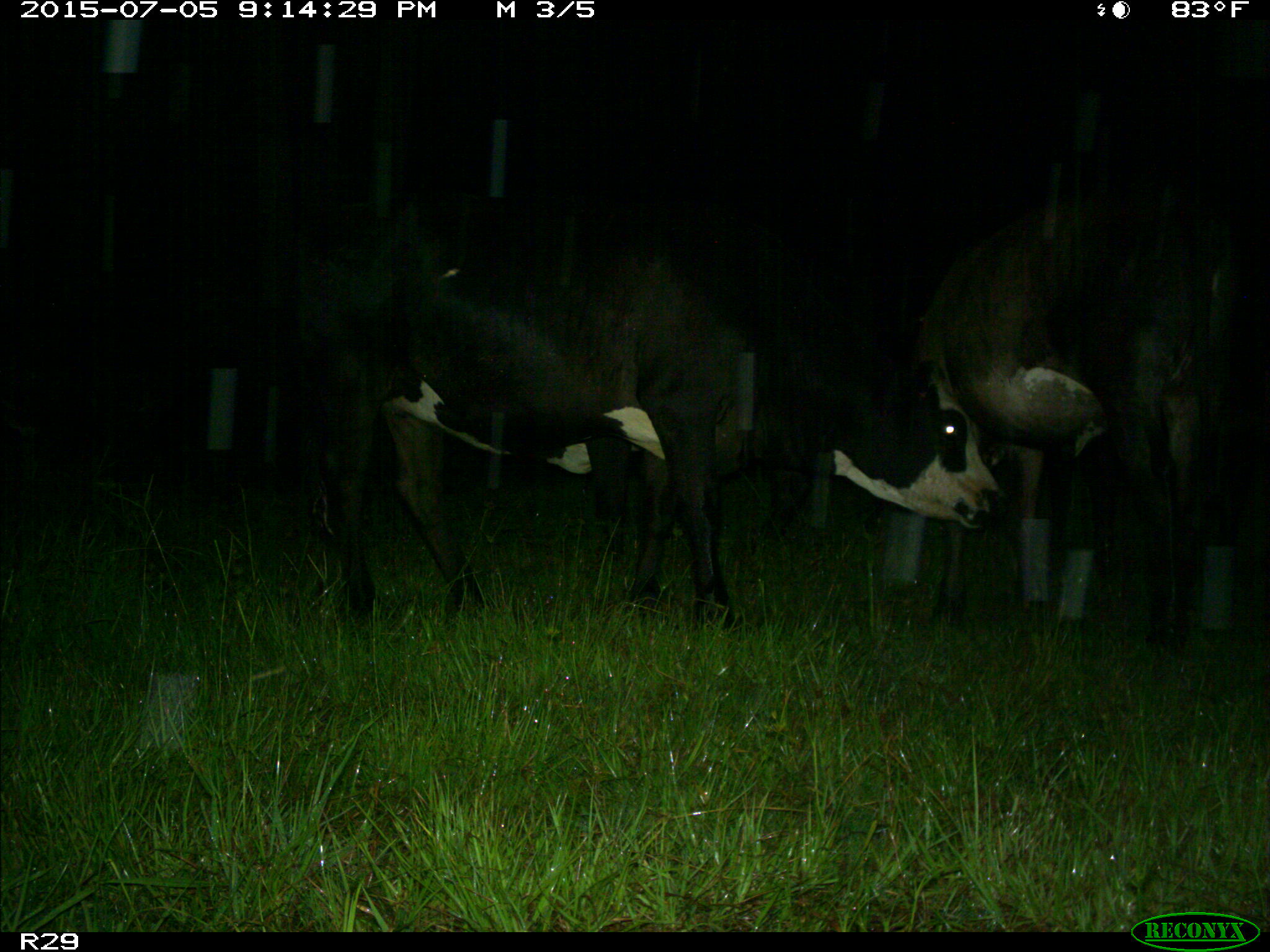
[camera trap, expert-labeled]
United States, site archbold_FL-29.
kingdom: Animalia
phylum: Chordata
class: Mammalia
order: Artiodactyla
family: Bovidae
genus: Bos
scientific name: Bos taurus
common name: domestic cow